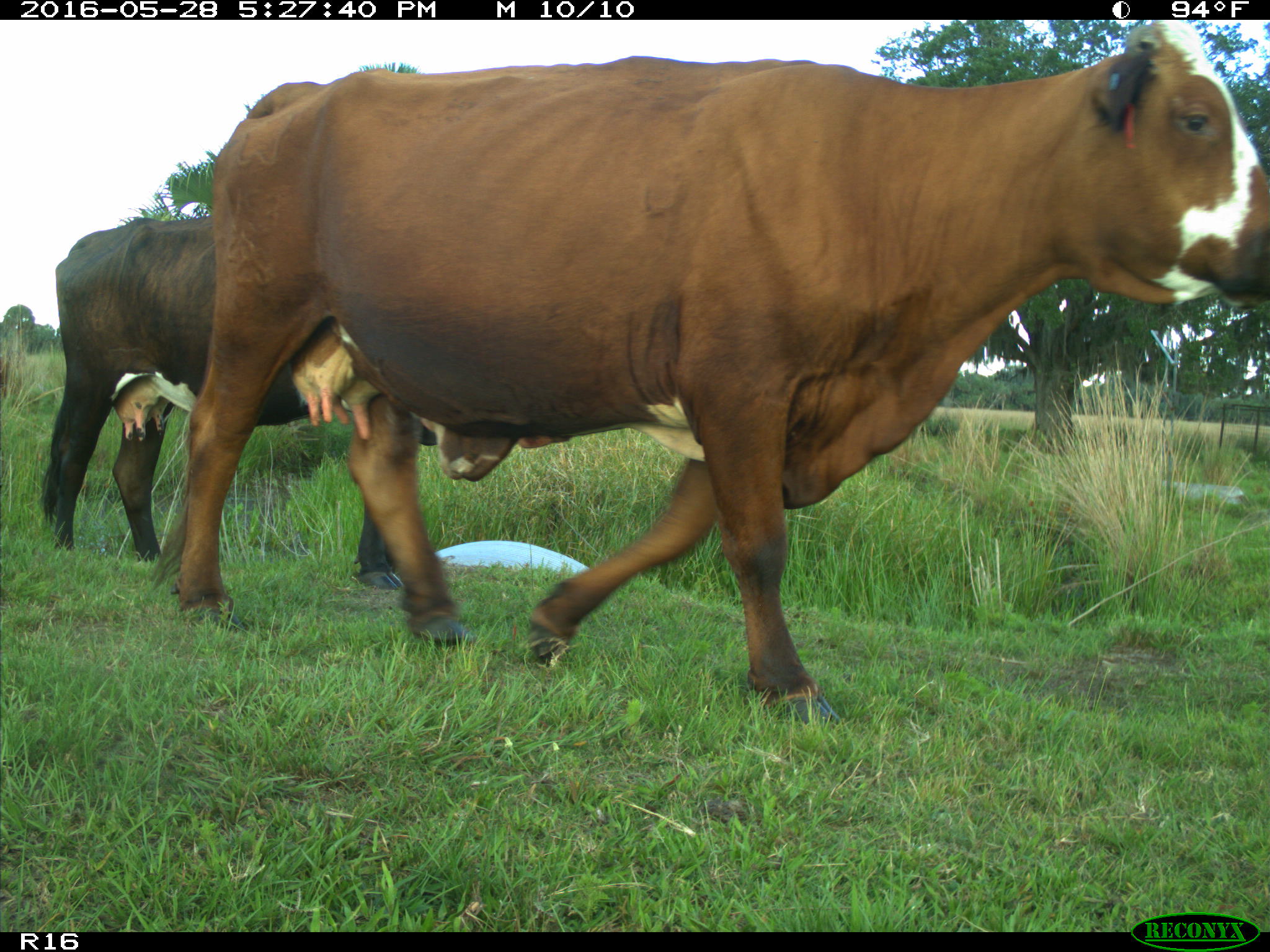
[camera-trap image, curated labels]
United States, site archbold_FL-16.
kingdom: Animalia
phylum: Chordata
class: Mammalia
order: Artiodactyla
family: Bovidae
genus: Bos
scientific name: Bos taurus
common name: domestic cow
Bos taurus (domestic cow).